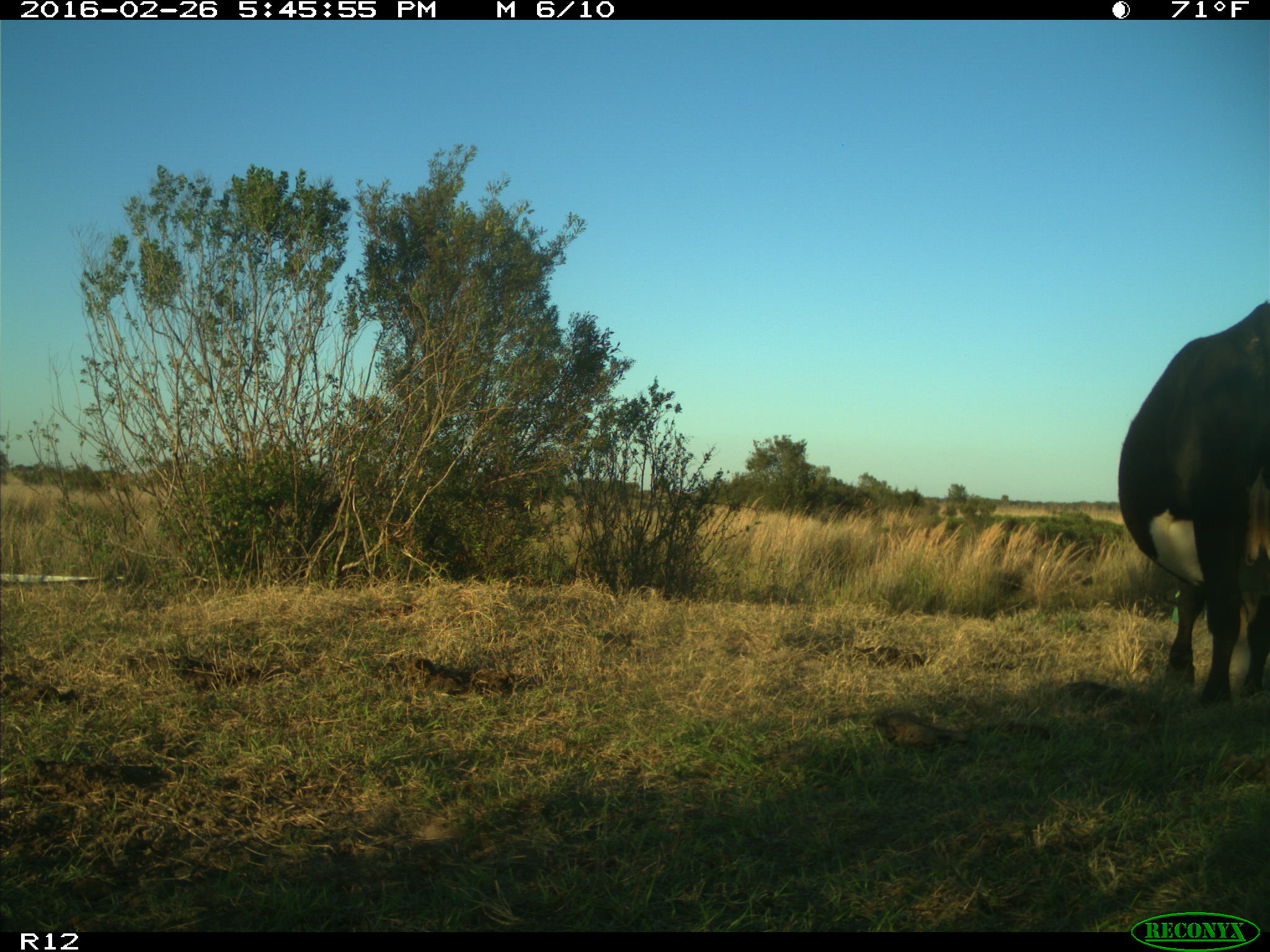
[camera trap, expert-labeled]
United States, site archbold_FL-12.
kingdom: Animalia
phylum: Chordata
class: Mammalia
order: Artiodactyla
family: Bovidae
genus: Bos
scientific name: Bos taurus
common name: domestic cow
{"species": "Bos taurus (domestic cow)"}